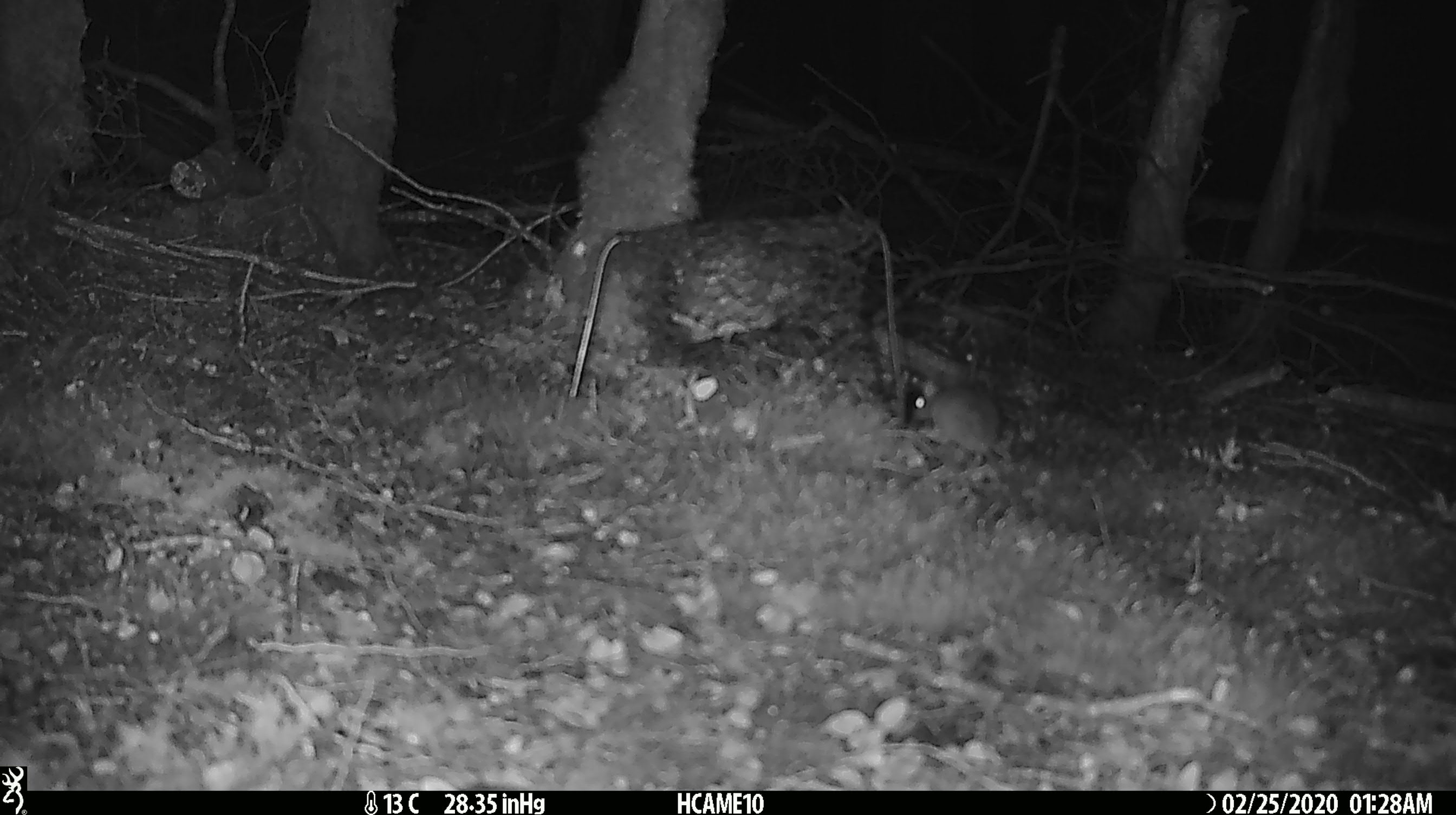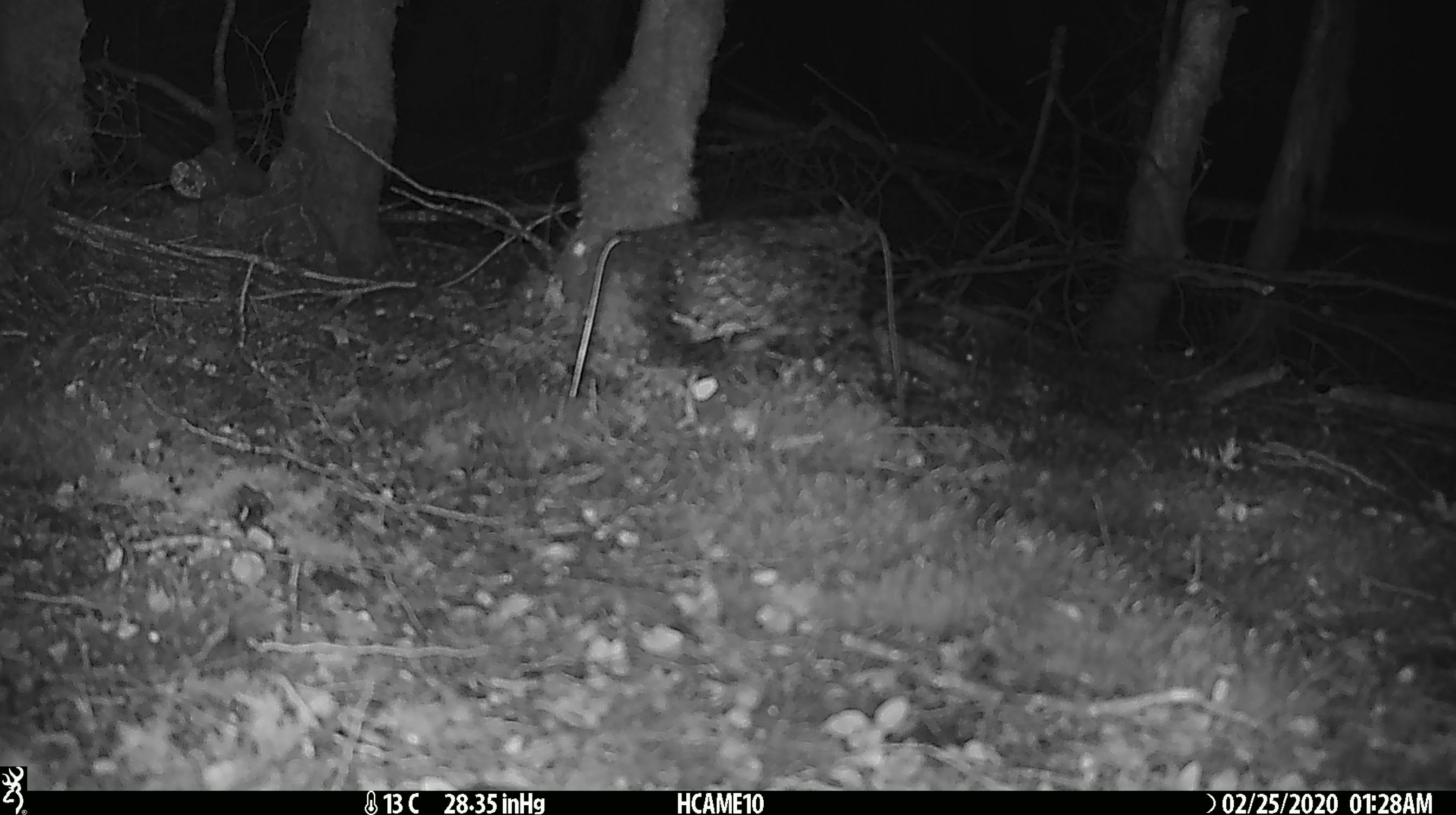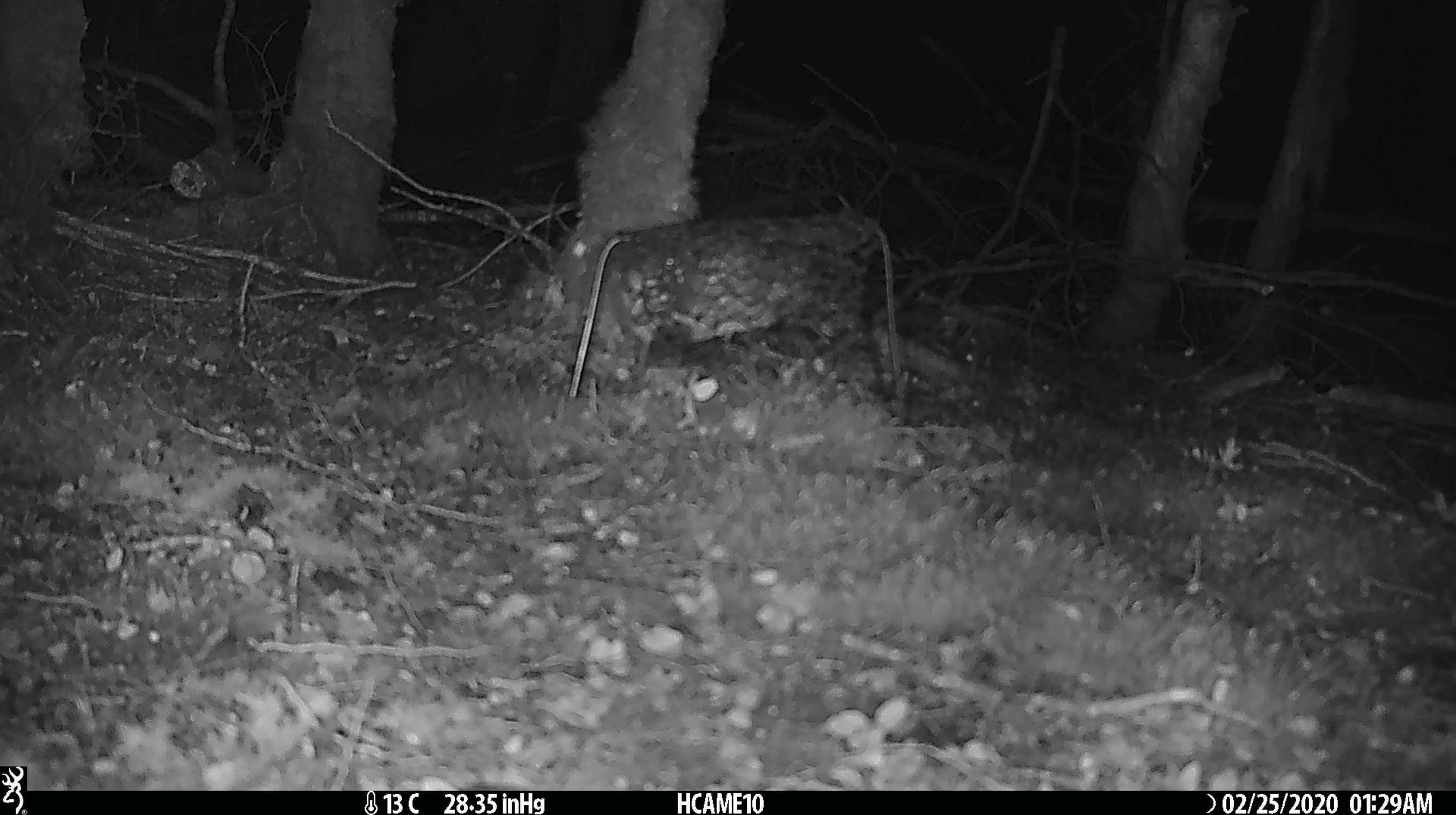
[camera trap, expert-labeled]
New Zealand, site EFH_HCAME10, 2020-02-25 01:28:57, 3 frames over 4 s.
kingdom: Animalia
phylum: Chordata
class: Mammalia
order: Rodentia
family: Muridae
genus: Mus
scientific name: Mus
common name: mouse